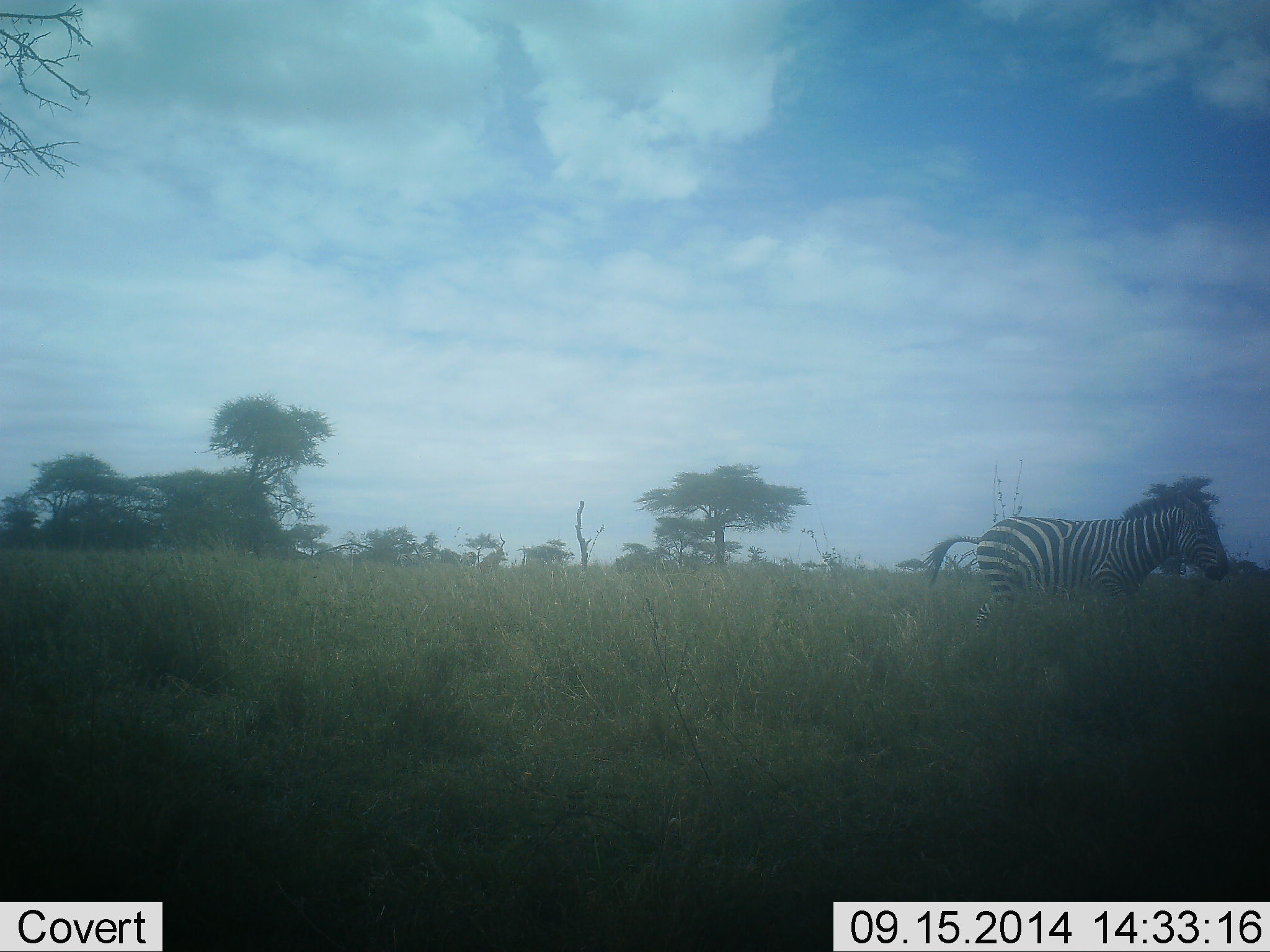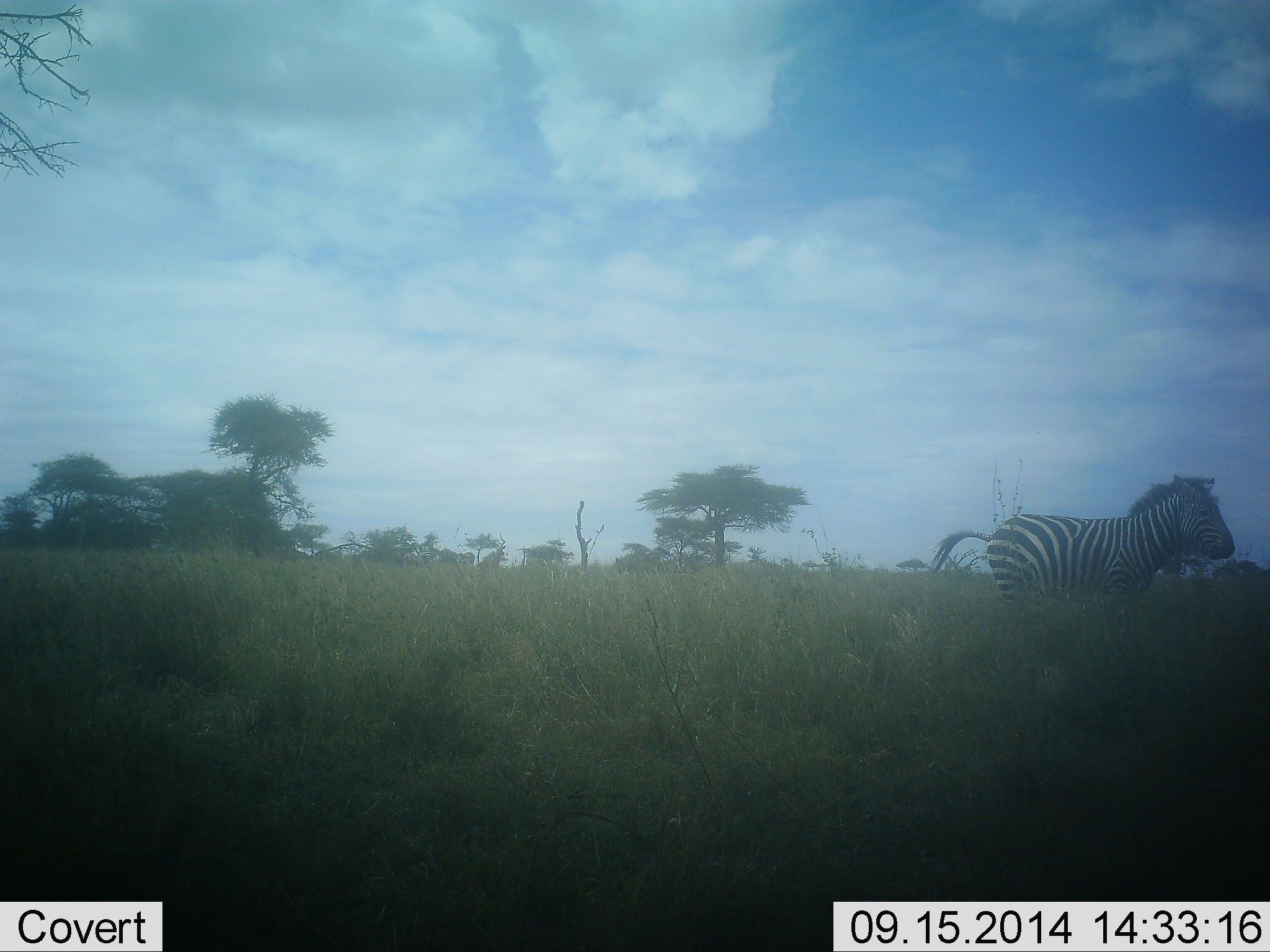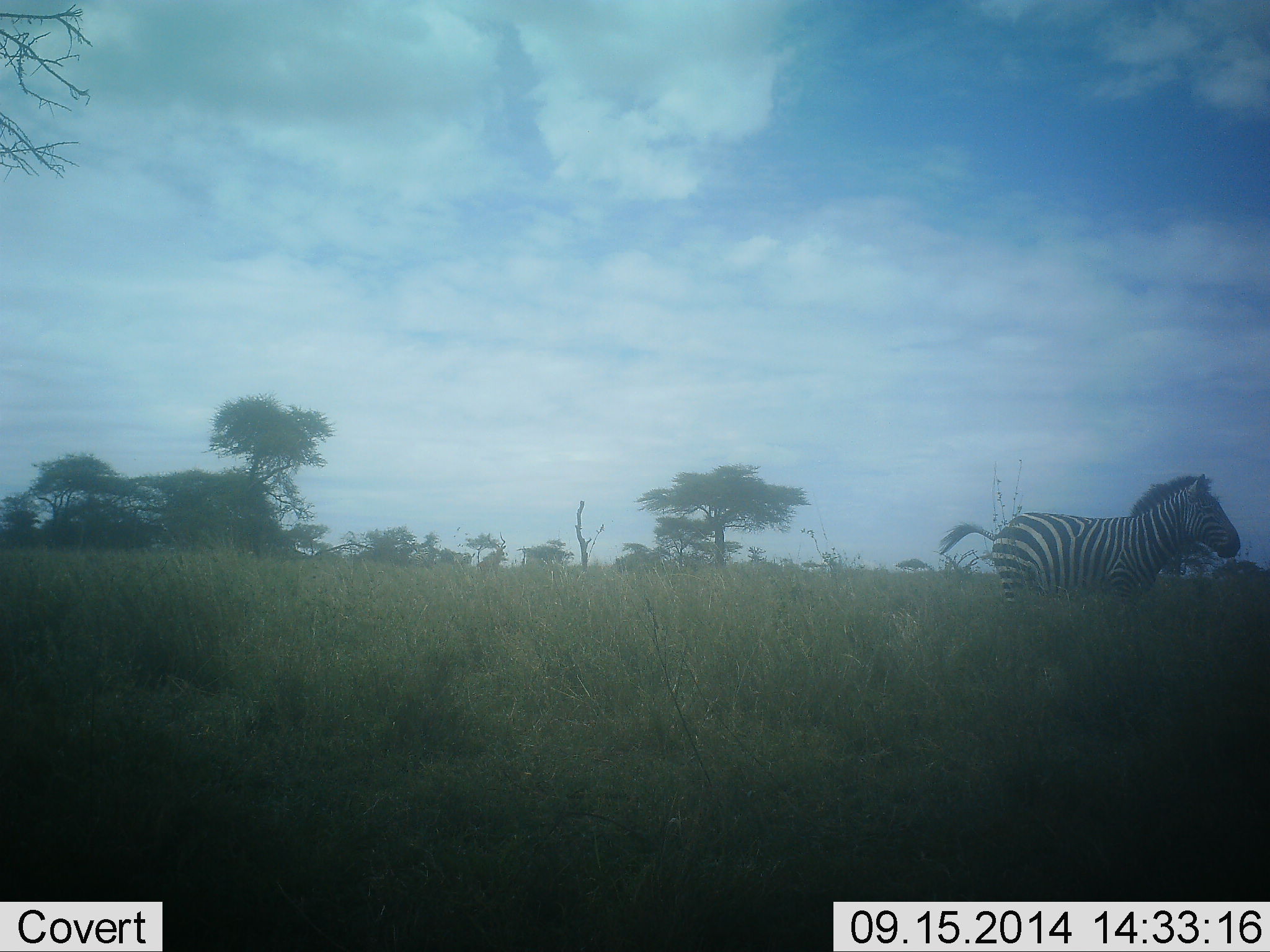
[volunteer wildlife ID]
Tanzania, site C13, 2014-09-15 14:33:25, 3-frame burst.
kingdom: Animalia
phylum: Chordata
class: Mammalia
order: Perissodactyla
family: Equidae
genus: Equus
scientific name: Equus quagga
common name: plains zebra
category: zebra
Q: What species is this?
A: Zebra (plains zebra) (Equus quagga).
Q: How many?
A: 1.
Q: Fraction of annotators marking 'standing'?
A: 90%.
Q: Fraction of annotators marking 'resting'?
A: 0%.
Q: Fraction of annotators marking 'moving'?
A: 20%.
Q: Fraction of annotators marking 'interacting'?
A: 10%.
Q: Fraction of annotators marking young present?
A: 0%.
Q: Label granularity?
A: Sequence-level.